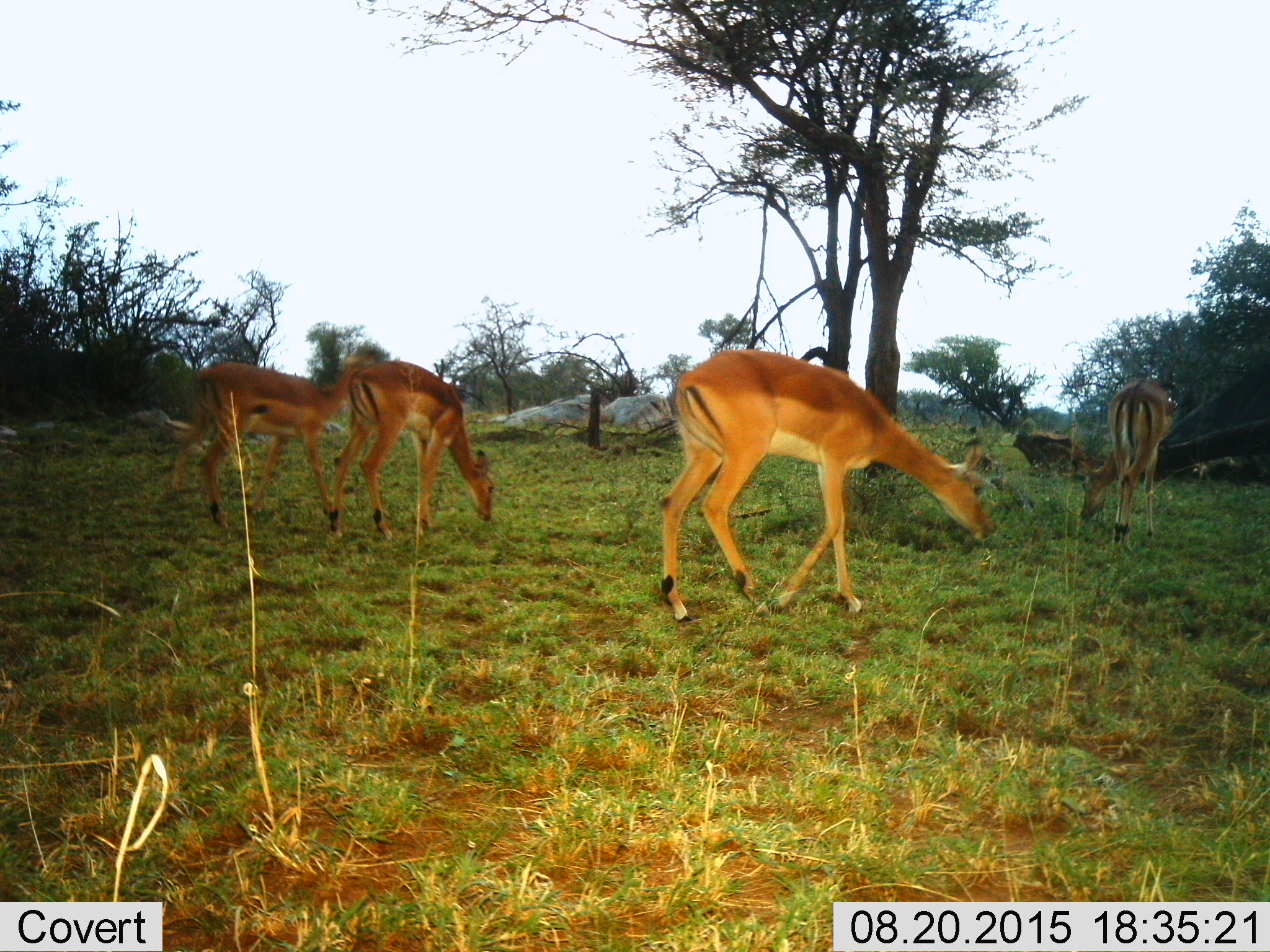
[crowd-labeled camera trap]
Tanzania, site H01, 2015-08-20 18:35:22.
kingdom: Animalia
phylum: Chordata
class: Mammalia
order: Artiodactyla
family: Bovidae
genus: Nanger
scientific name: Nanger granti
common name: grant's gazelle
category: gazellegrants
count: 4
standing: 40%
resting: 0%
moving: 0%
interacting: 0%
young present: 0%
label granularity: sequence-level